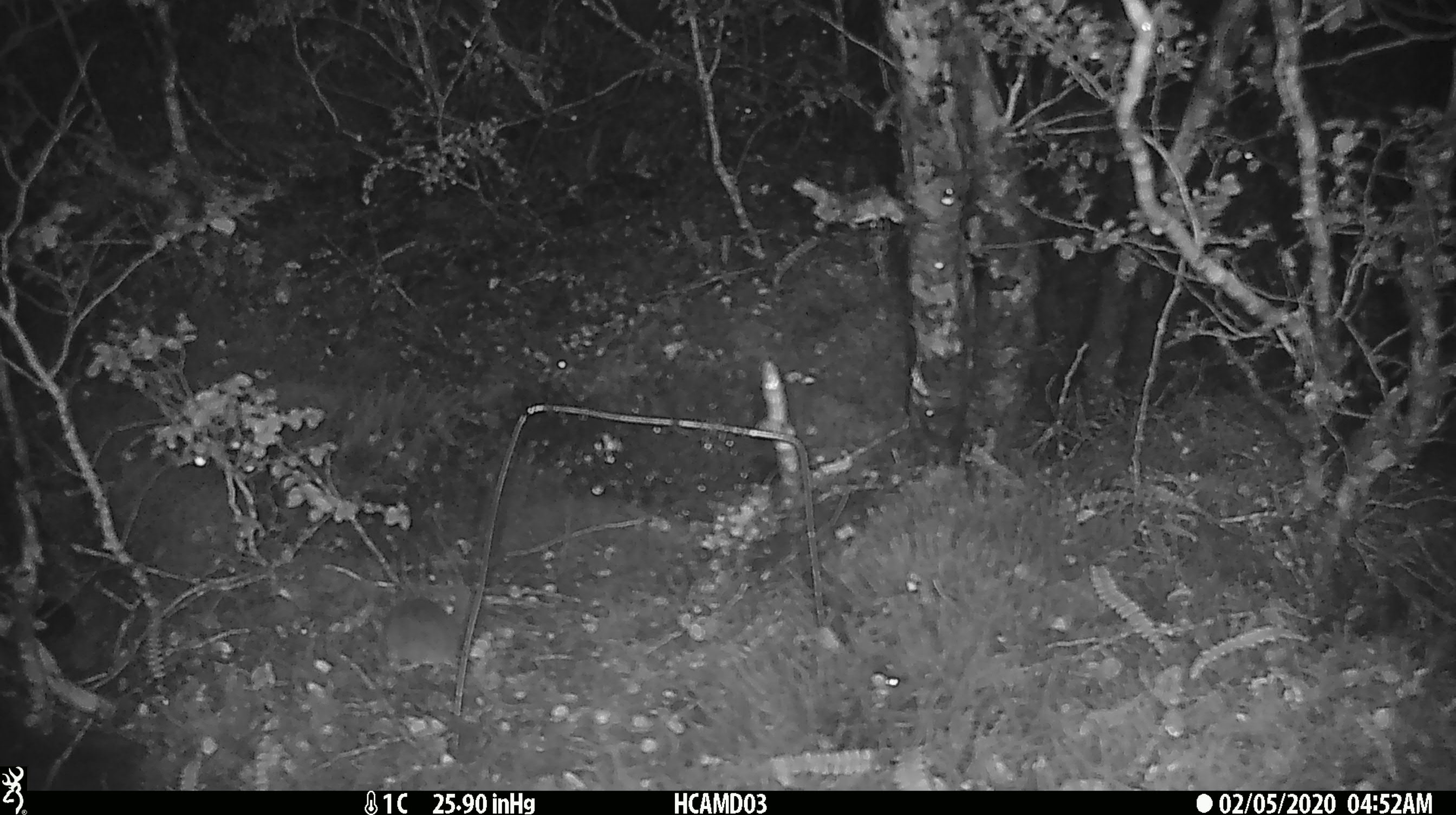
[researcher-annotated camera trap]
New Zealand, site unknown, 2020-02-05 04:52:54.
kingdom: Animalia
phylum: Chordata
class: Mammalia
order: Rodentia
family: Muridae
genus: Mus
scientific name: Mus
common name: mouse